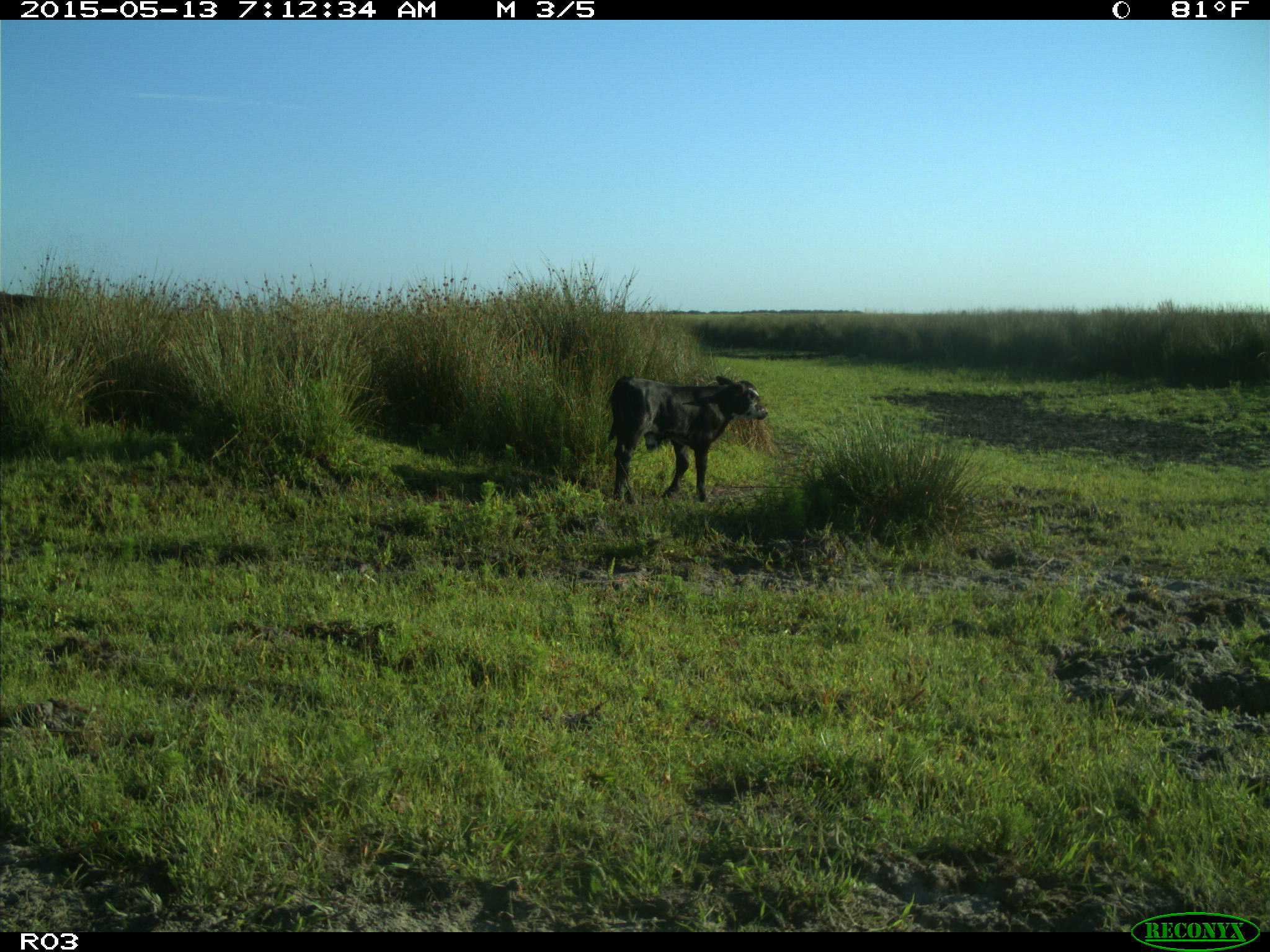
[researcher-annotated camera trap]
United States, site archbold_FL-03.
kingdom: Animalia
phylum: Chordata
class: Mammalia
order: Artiodactyla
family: Bovidae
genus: Bos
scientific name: Bos taurus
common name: domestic cow